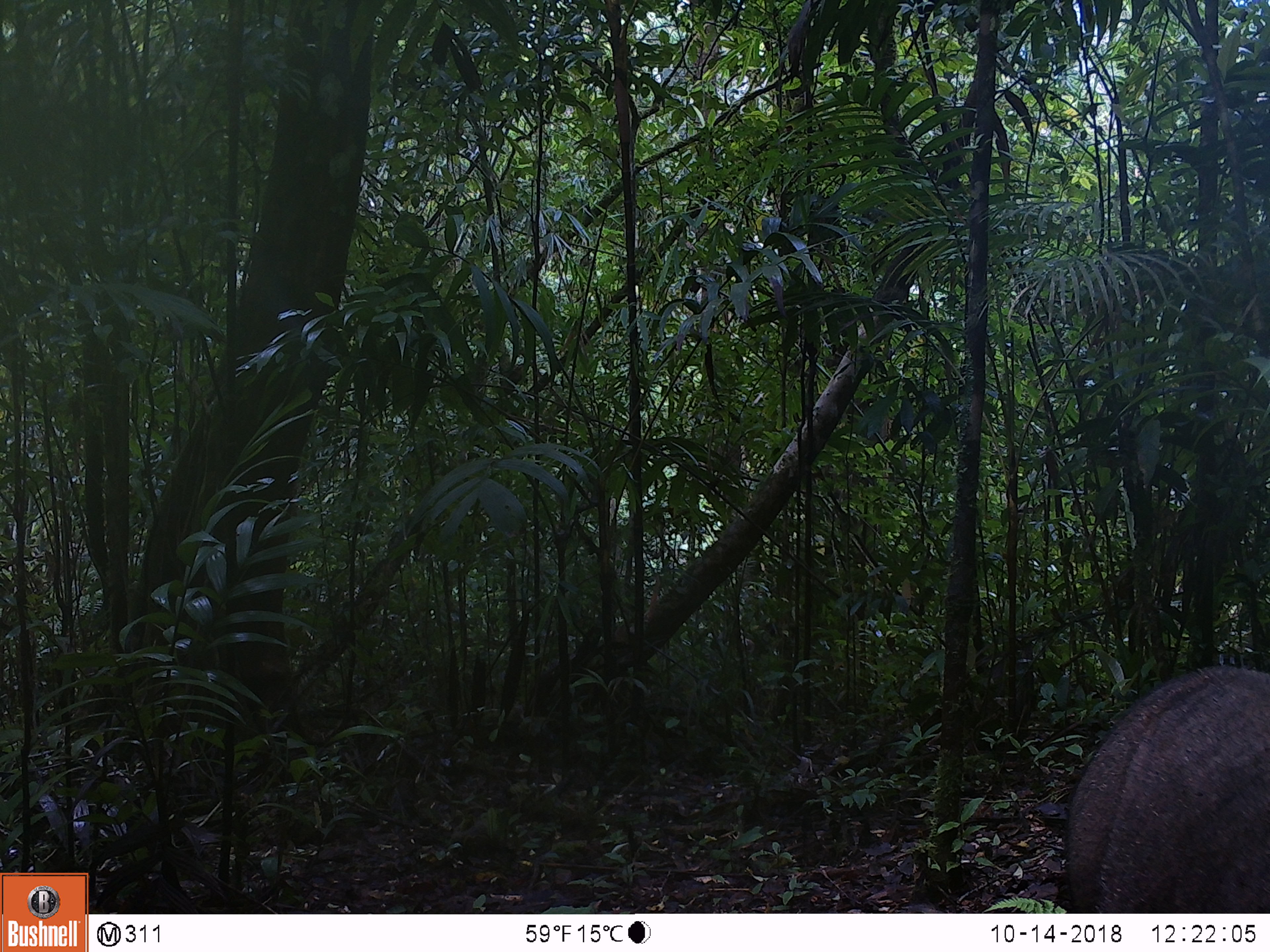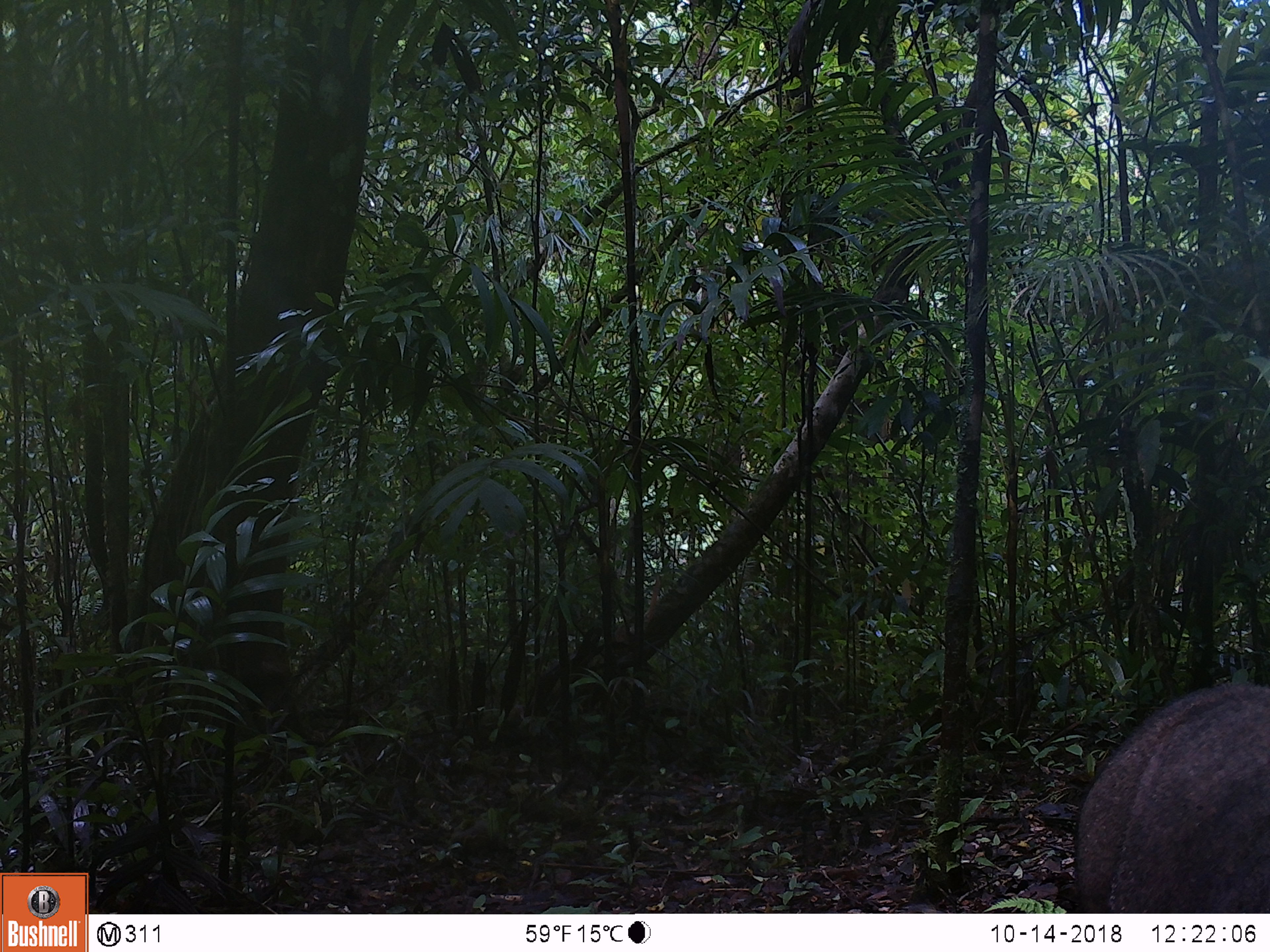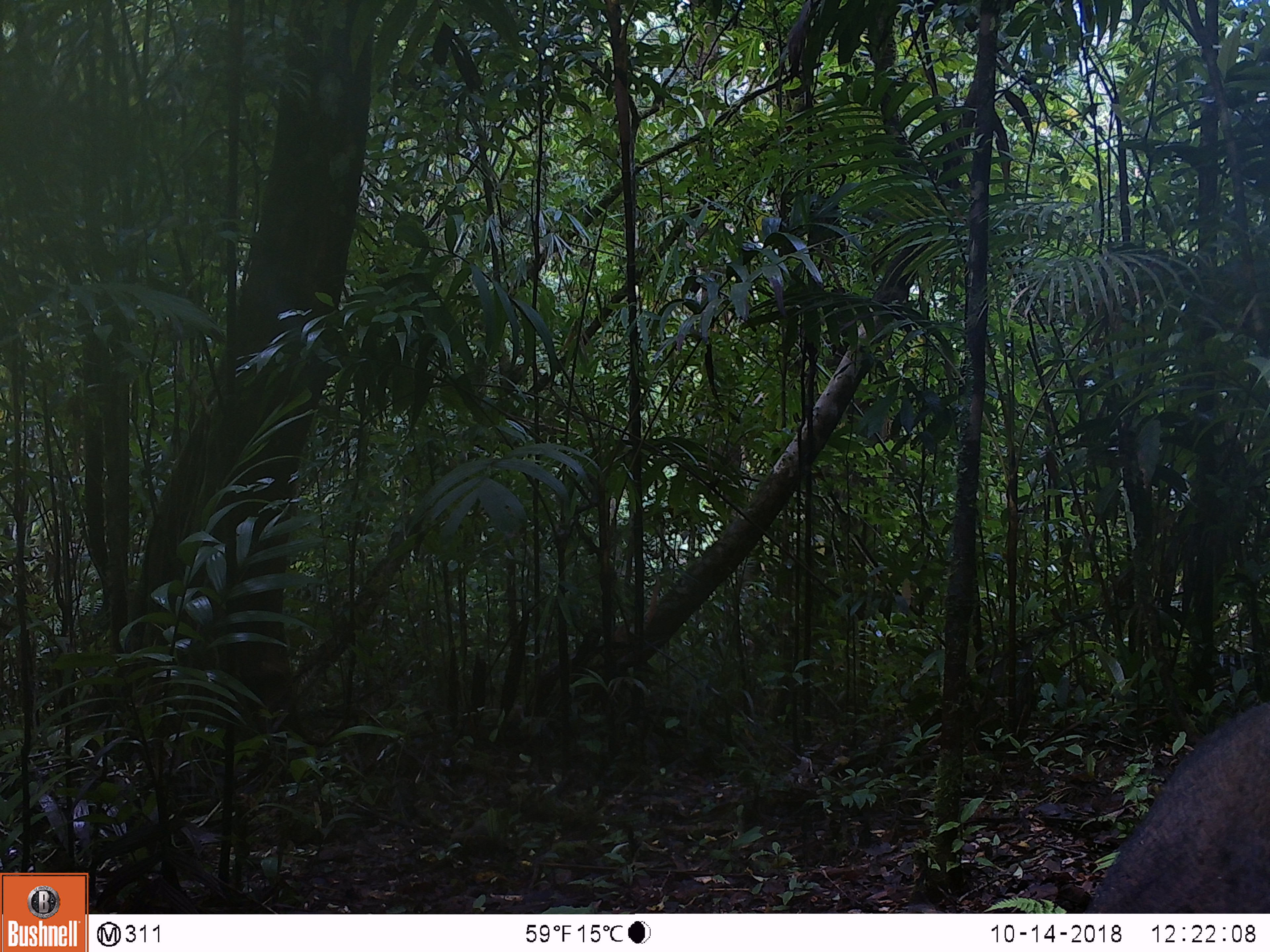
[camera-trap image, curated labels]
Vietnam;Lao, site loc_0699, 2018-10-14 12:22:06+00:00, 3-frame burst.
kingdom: Animalia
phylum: Chordata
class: Mammalia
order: Artiodactyla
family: Suidae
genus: Sus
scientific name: Sus scrofa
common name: eurasian wild pig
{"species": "eurasian wild pig (Sus scrofa)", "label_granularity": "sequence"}